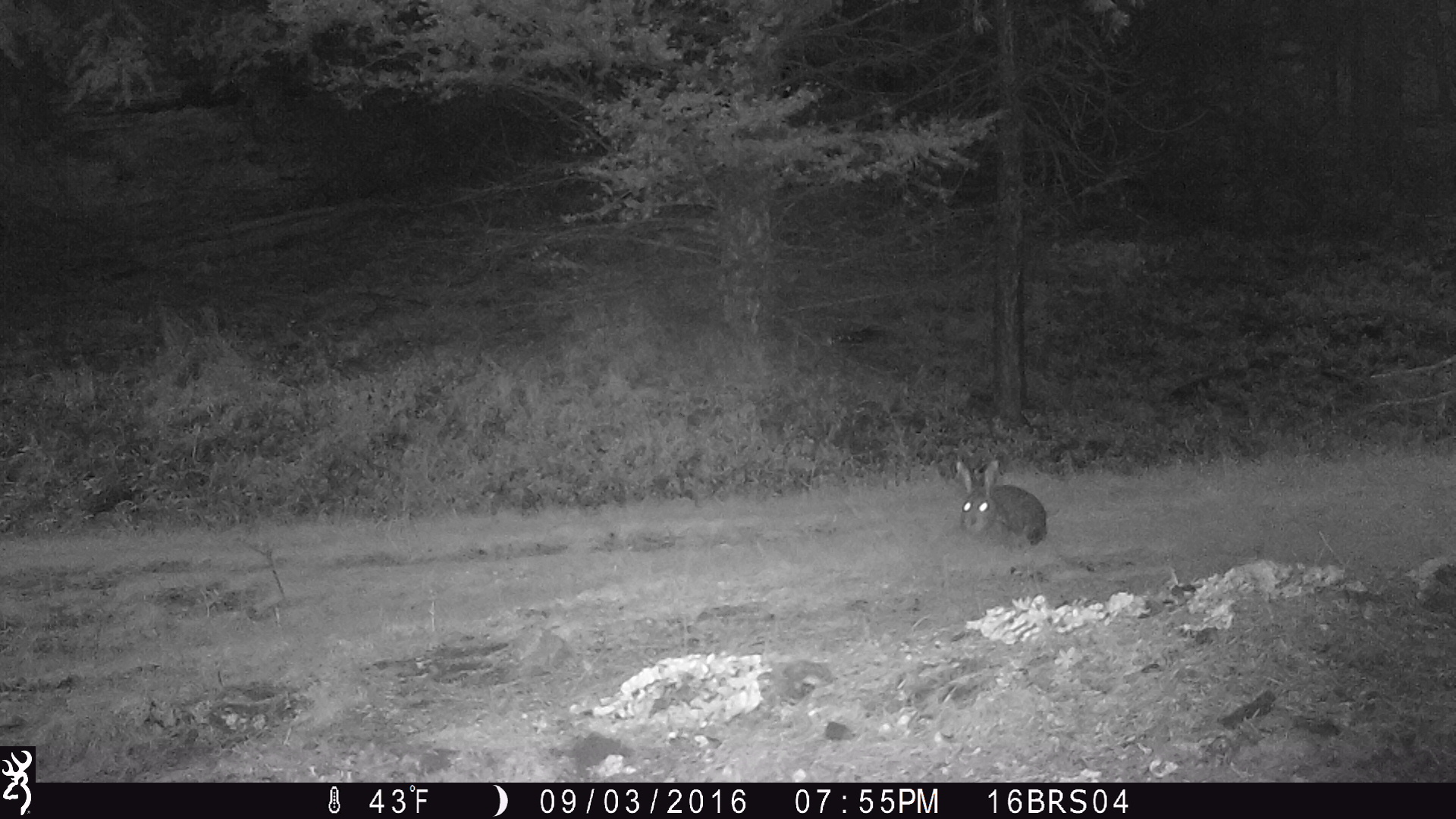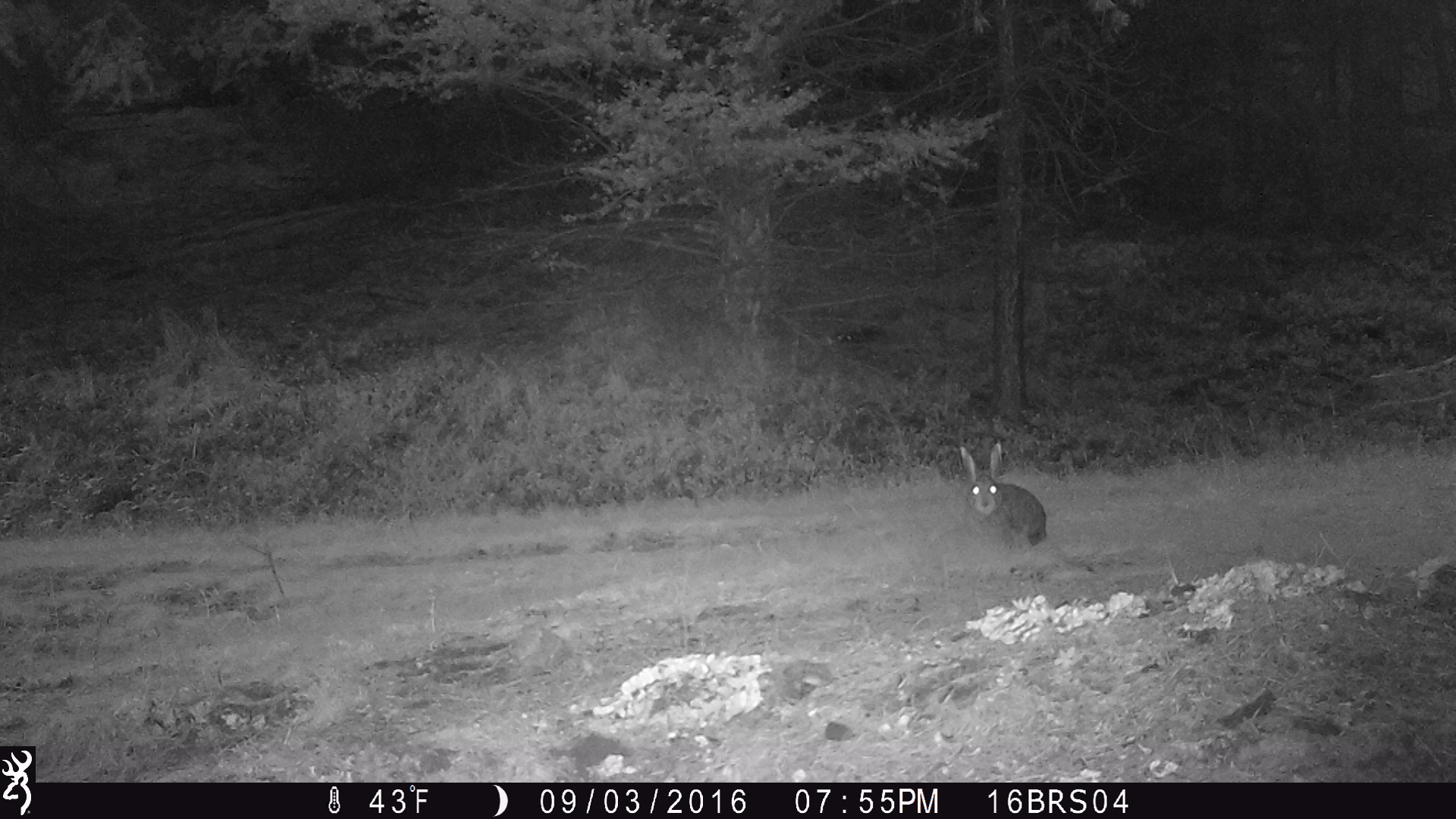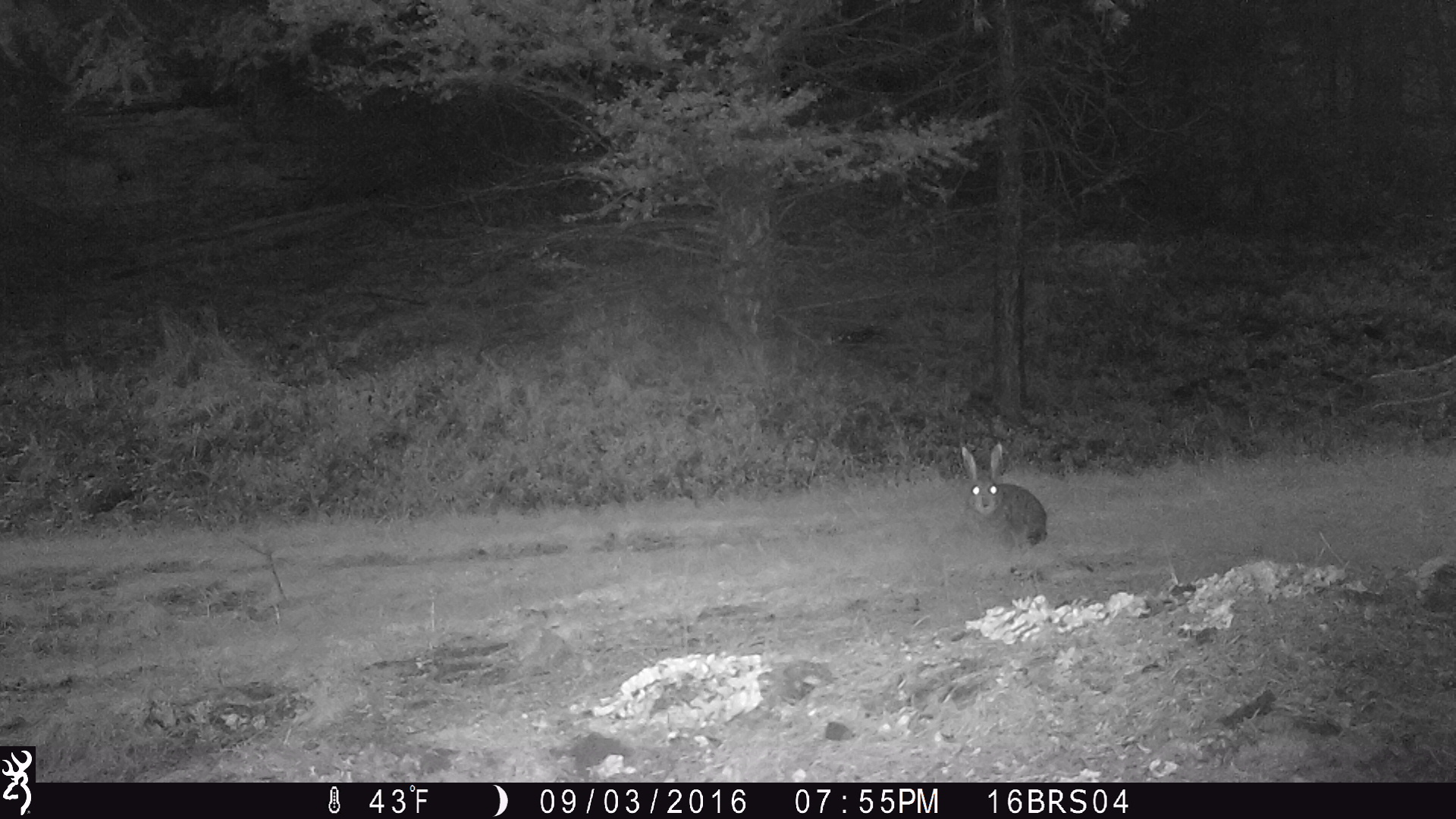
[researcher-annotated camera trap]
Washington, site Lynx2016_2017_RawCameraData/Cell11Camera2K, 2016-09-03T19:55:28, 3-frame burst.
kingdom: Animalia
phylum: Chordata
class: Mammalia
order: Lagomorpha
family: Leporidae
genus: Lepus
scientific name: Lepus americanus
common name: snowshoe hare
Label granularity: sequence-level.